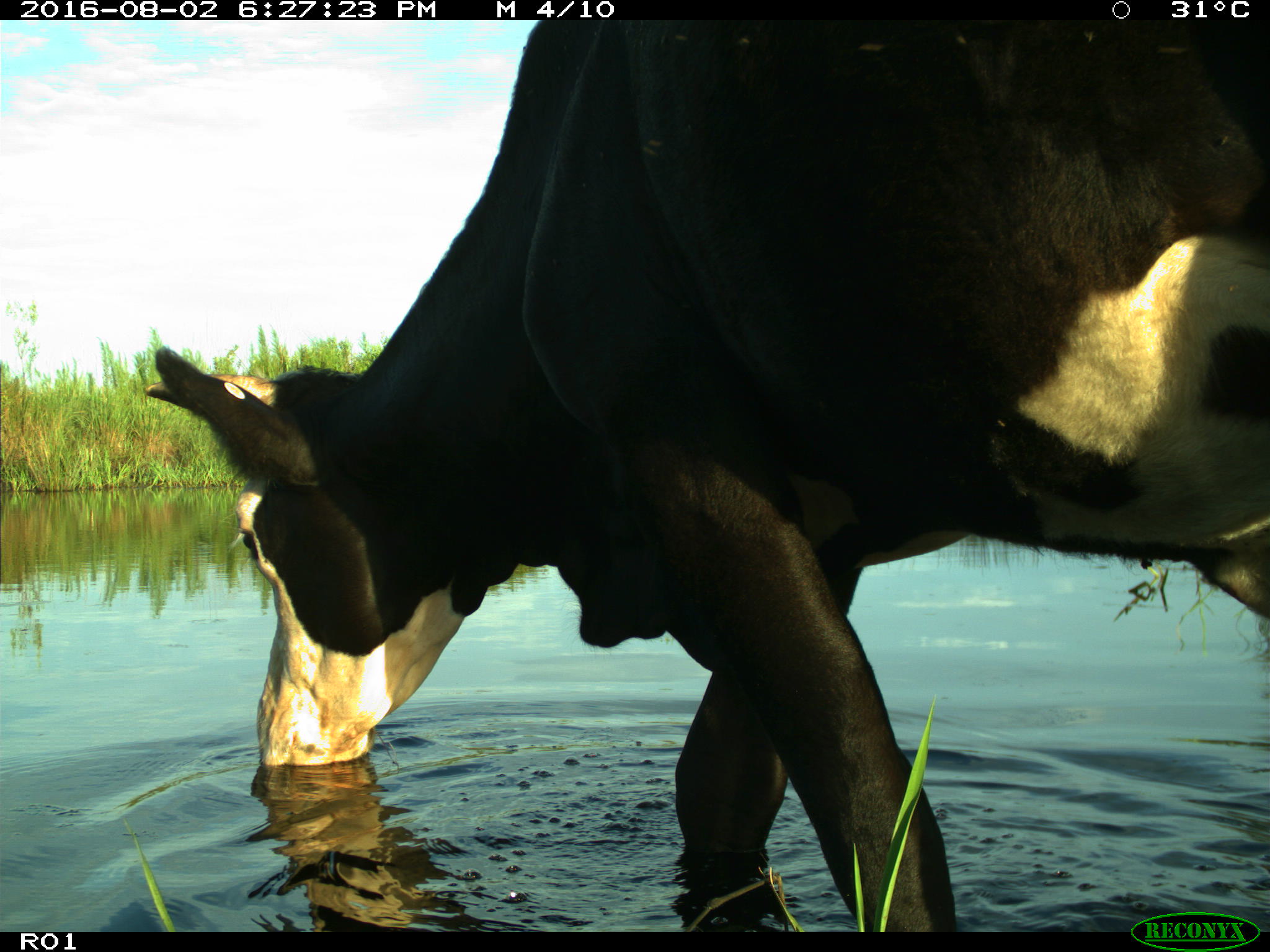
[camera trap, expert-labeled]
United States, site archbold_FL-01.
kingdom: Animalia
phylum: Chordata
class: Mammalia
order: Artiodactyla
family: Bovidae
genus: Bos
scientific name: Bos taurus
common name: domestic cow